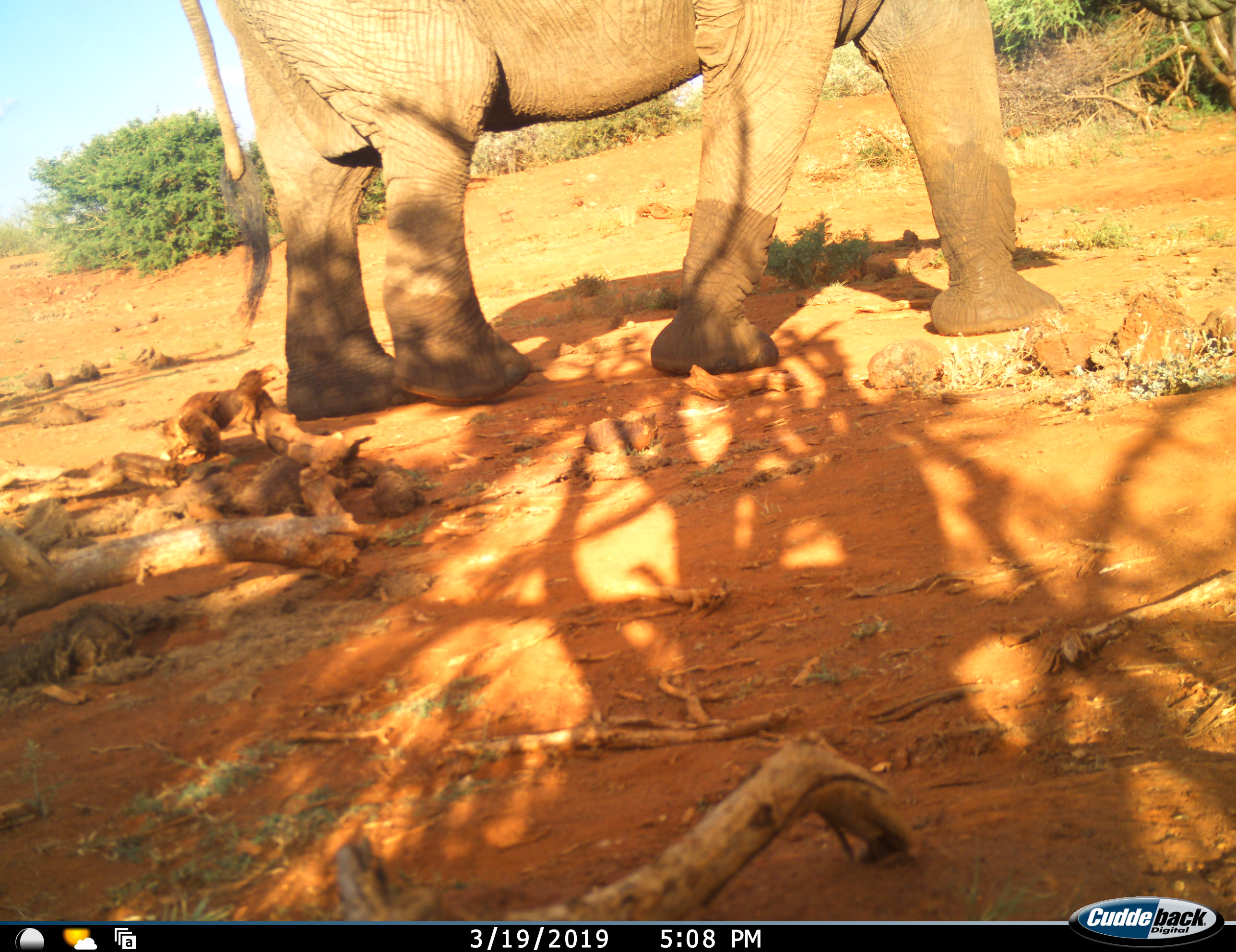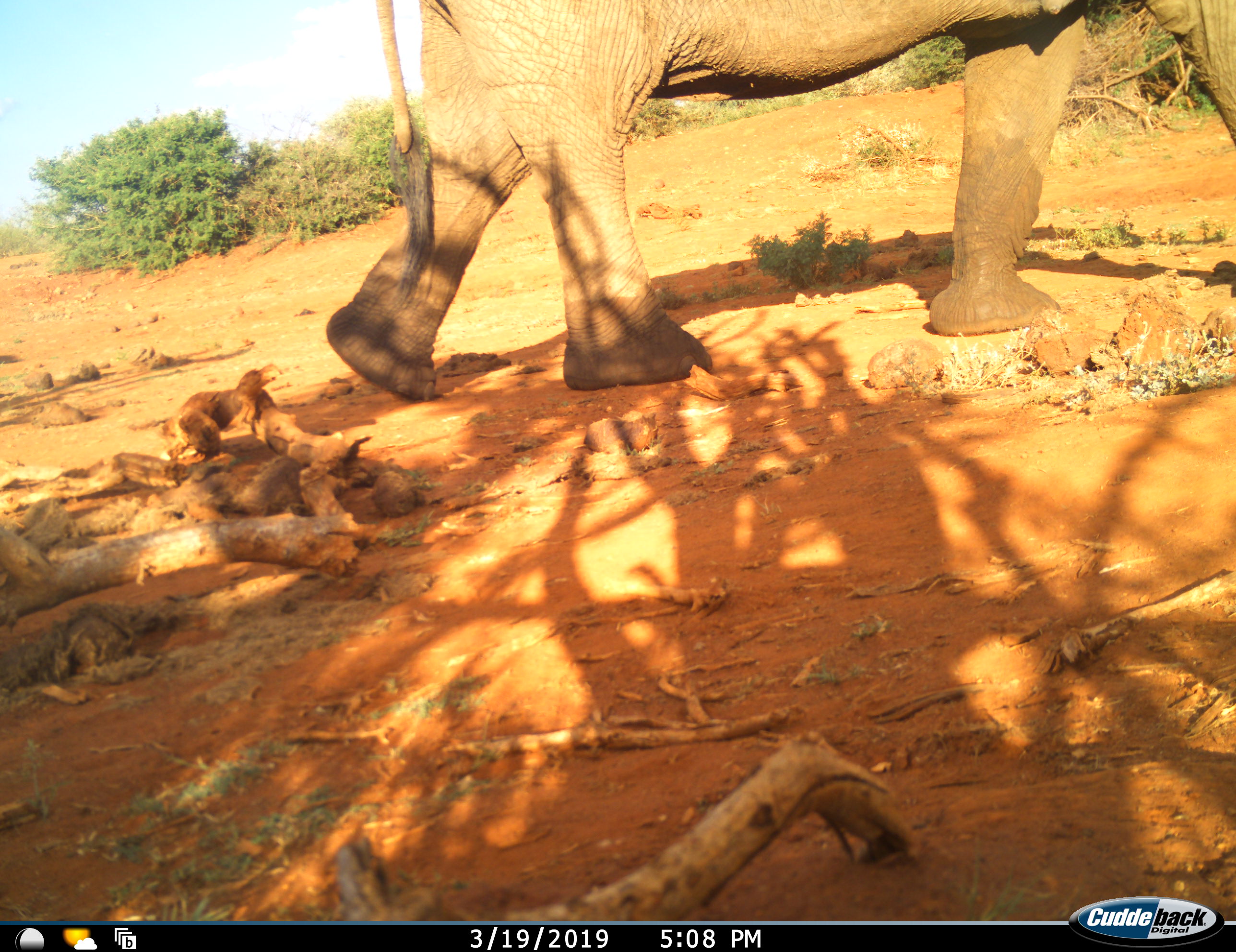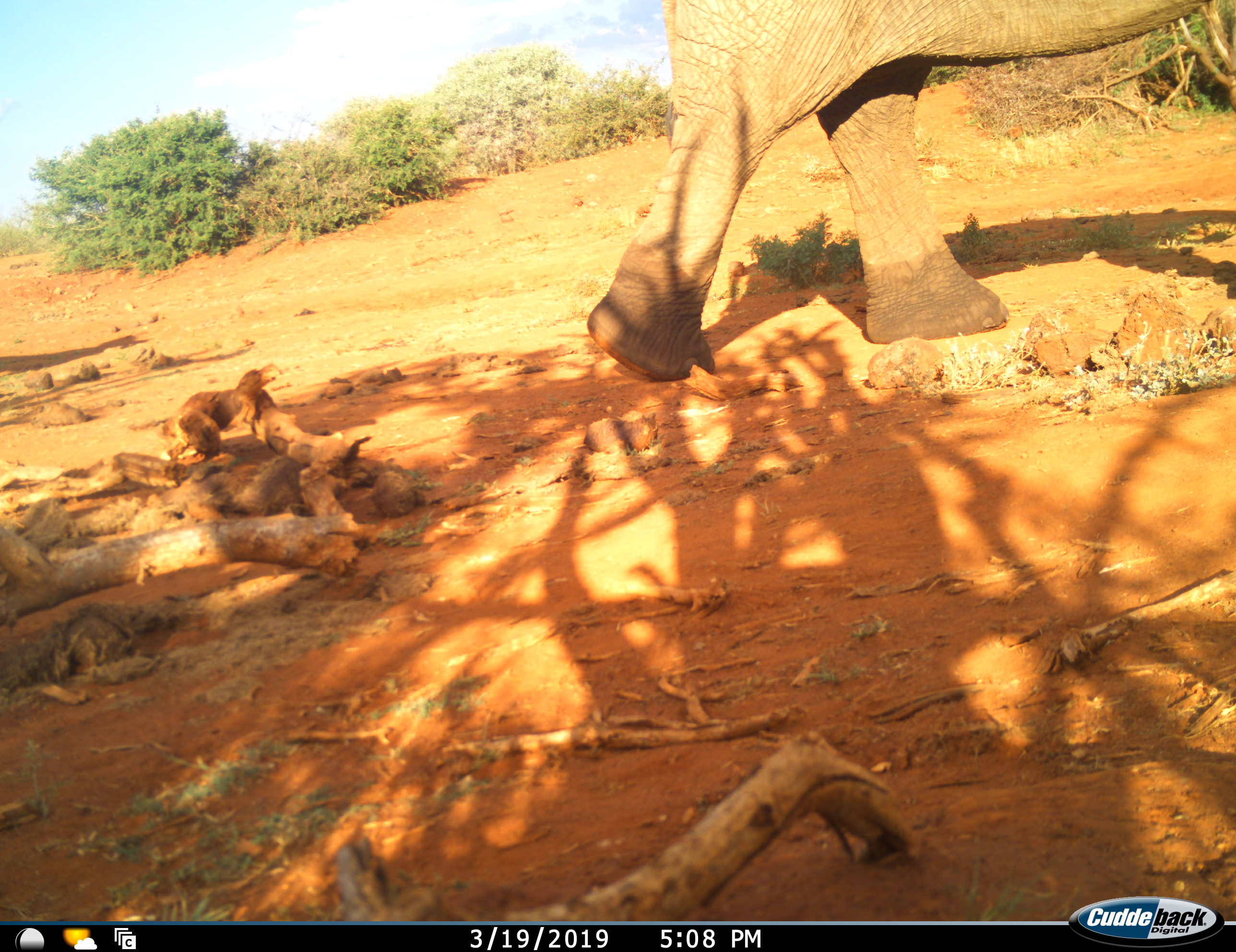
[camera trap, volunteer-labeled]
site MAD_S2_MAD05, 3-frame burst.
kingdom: Animalia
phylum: Chordata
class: Mammalia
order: Proboscidea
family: Elephantidae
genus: Loxodonta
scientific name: Loxodonta africana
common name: african bush elephant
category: elephant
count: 1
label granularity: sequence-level